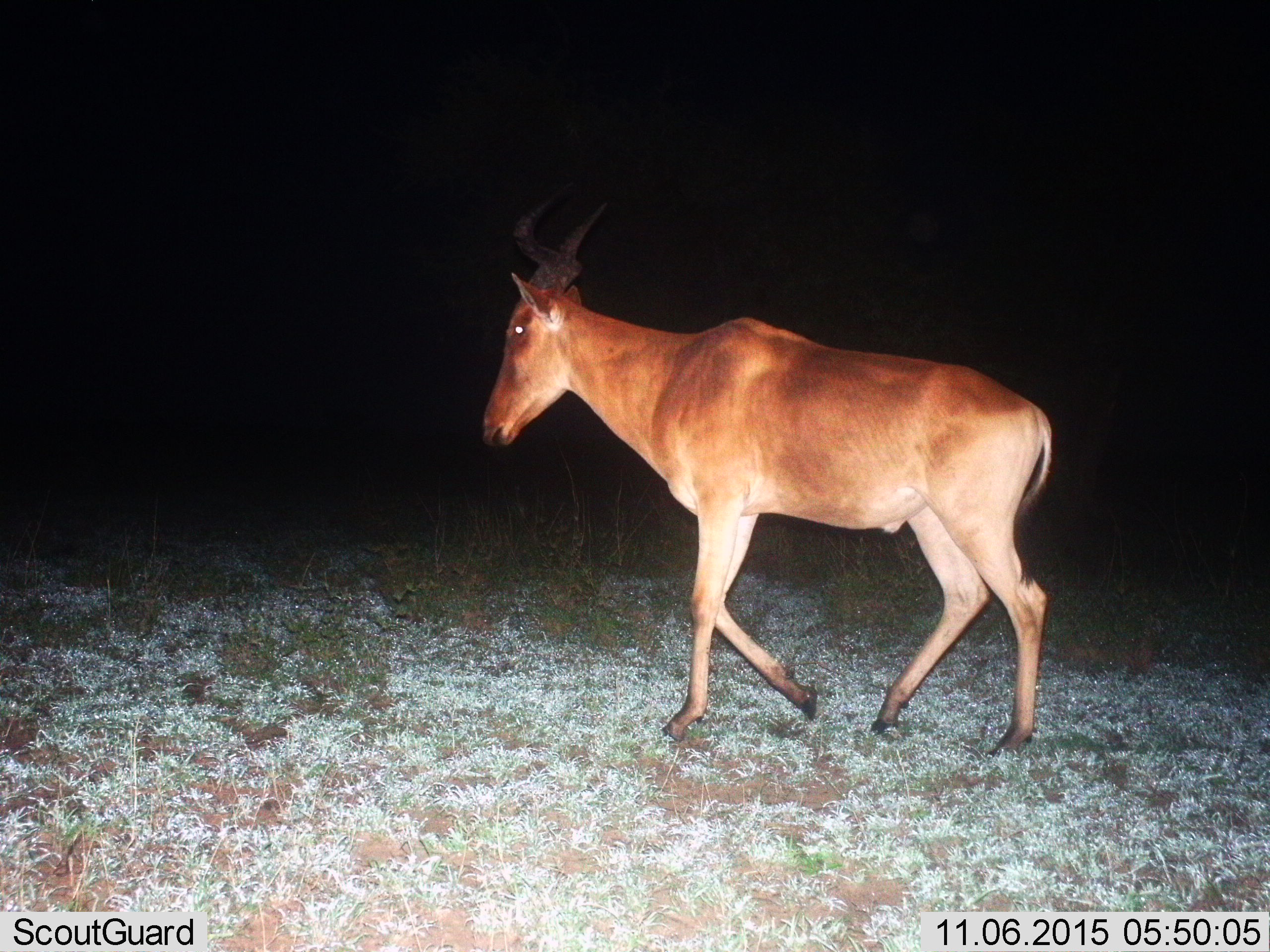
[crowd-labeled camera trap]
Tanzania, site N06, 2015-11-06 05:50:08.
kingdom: Animalia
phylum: Chordata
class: Mammalia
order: Artiodactyla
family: Bovidae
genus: Alcelaphus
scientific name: Alcelaphus buselaphus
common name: hartebeest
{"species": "hartebeest (Alcelaphus buselaphus)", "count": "1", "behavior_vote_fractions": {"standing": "0%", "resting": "0%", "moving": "100%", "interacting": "0%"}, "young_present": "0%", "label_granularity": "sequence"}